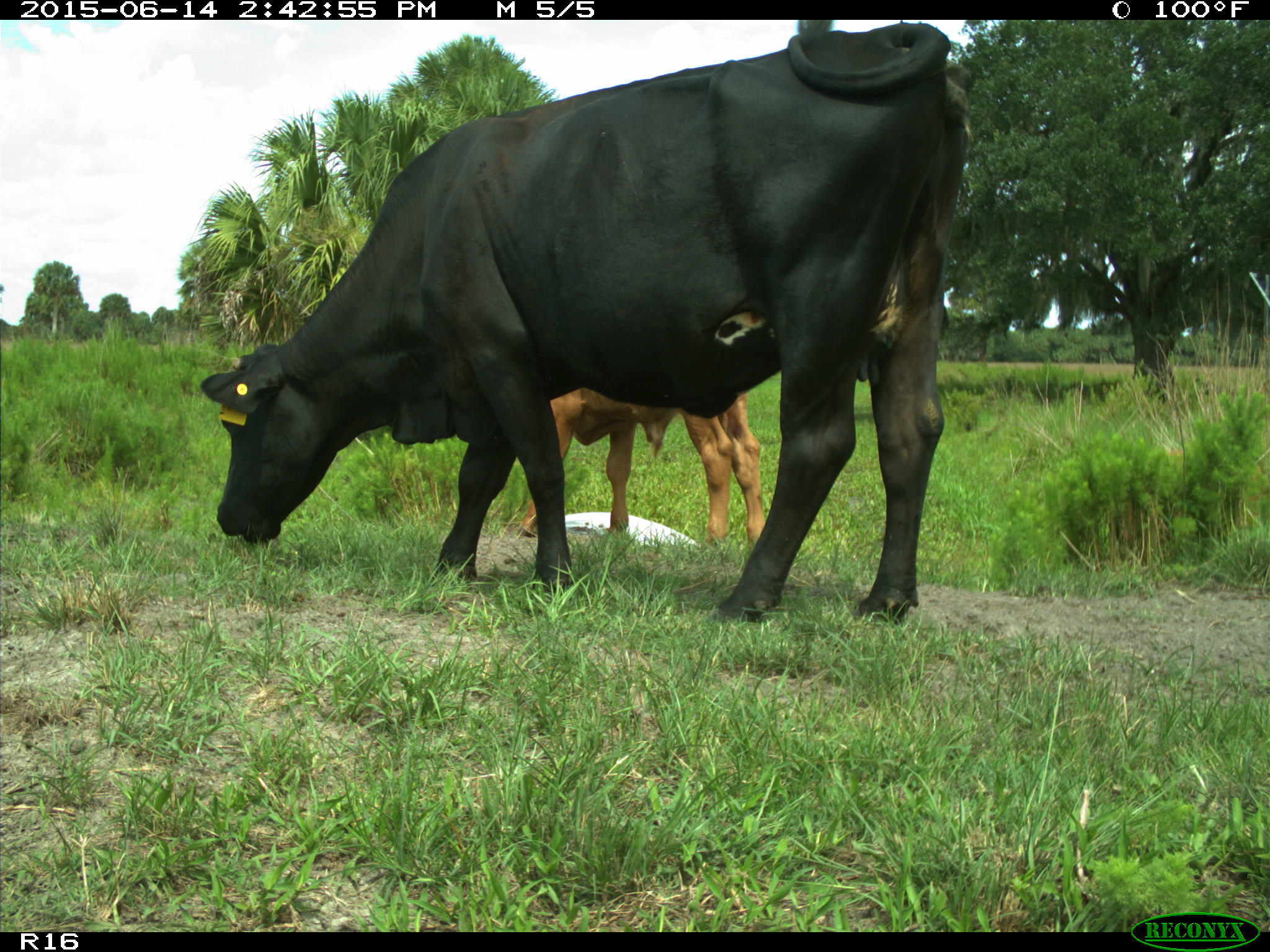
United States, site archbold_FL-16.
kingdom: Animalia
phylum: Chordata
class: Mammalia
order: Artiodactyla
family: Bovidae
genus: Bos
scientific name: Bos taurus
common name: domestic cow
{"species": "Bos taurus (domestic cow)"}